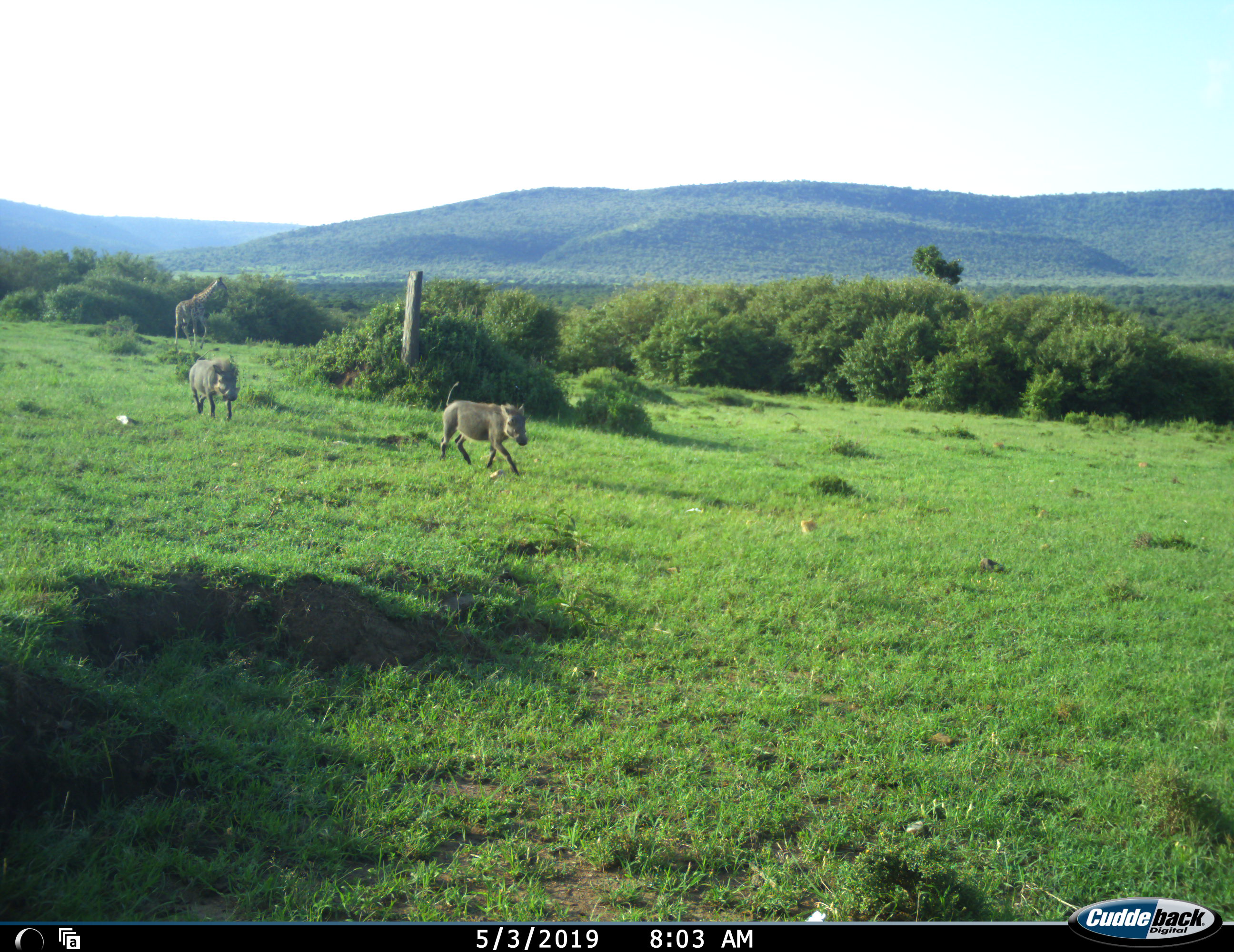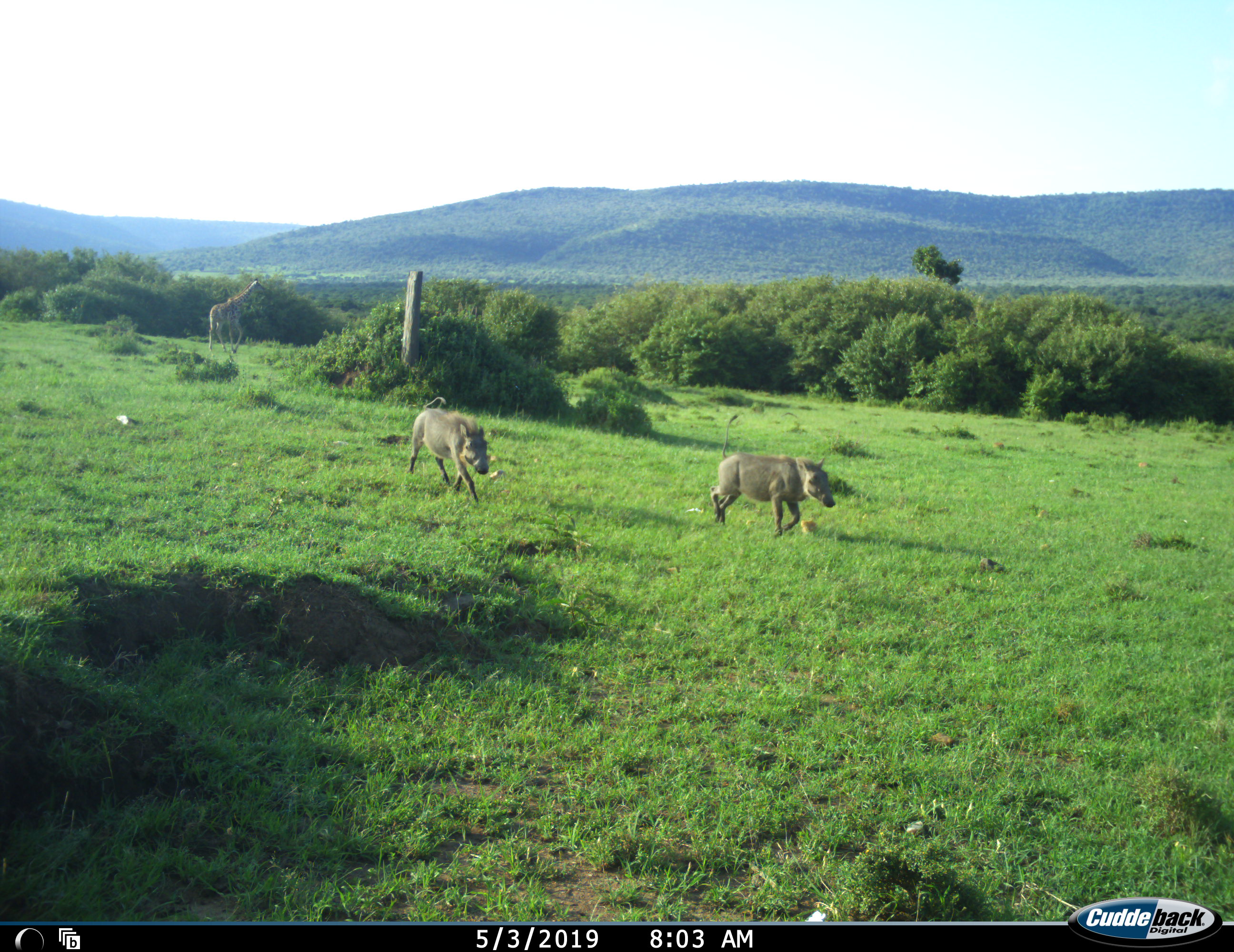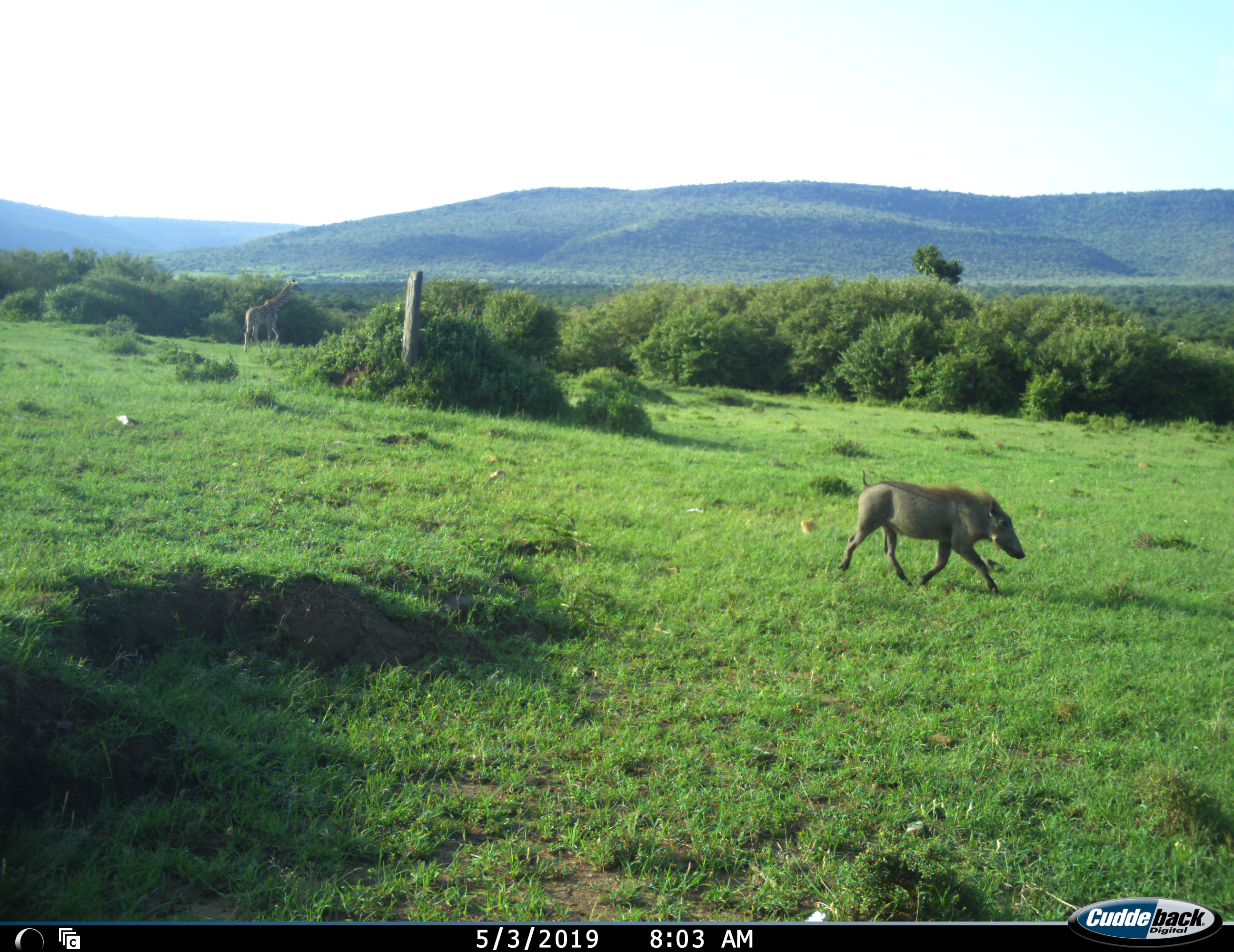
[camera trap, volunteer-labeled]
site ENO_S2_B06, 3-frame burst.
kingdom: Animalia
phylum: Chordata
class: Mammalia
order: Artiodactyla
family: Giraffidae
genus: Giraffa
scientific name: Giraffa camelopardalis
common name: giraffe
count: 1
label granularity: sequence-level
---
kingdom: Animalia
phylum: Chordata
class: Mammalia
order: Artiodactyla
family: Suidae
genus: Phacochoerus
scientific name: Phacochoerus africanus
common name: warthog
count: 2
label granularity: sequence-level